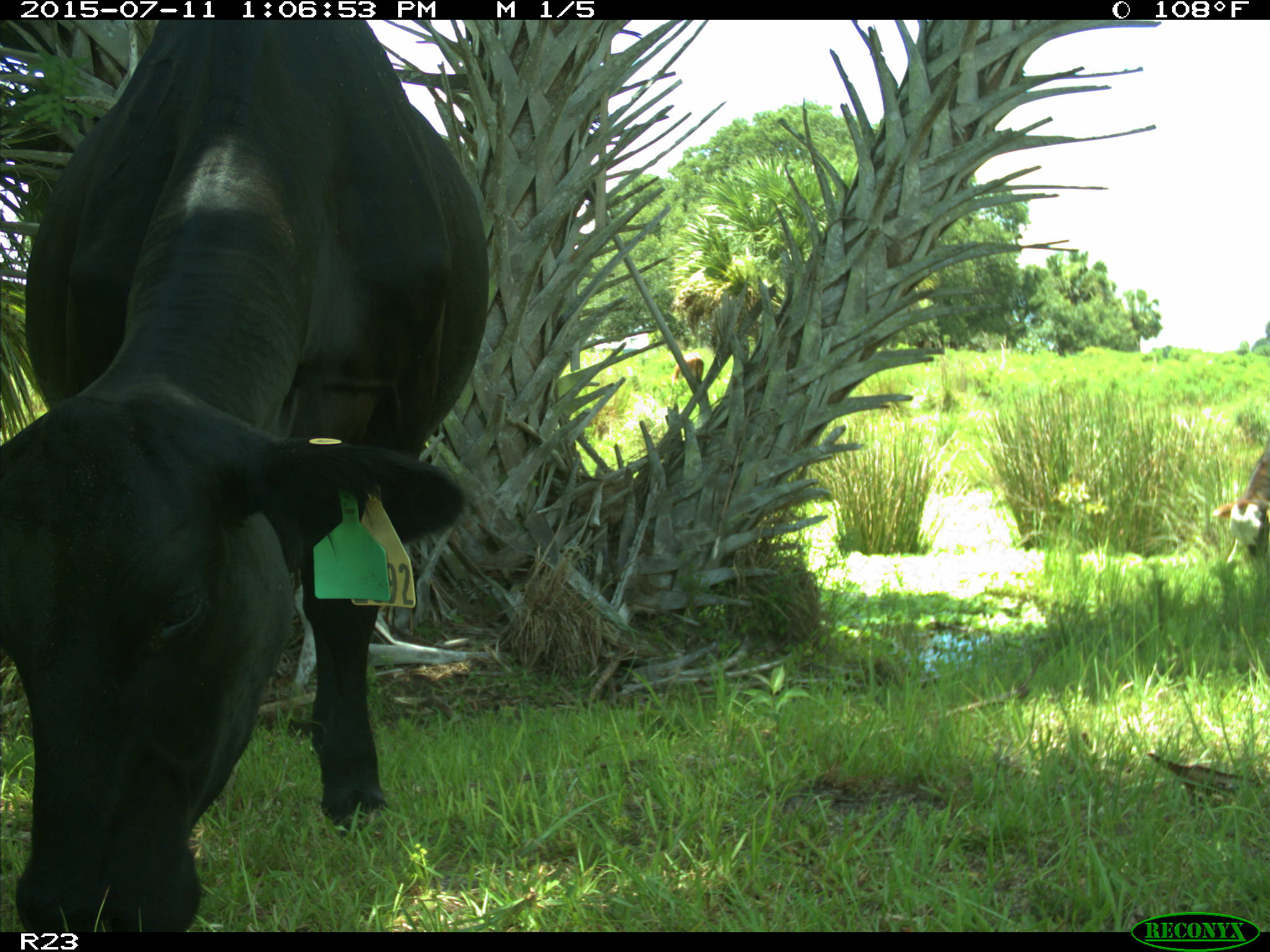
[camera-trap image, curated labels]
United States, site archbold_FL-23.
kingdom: Animalia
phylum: Chordata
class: Mammalia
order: Artiodactyla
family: Bovidae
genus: Bos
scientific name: Bos taurus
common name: domestic cow